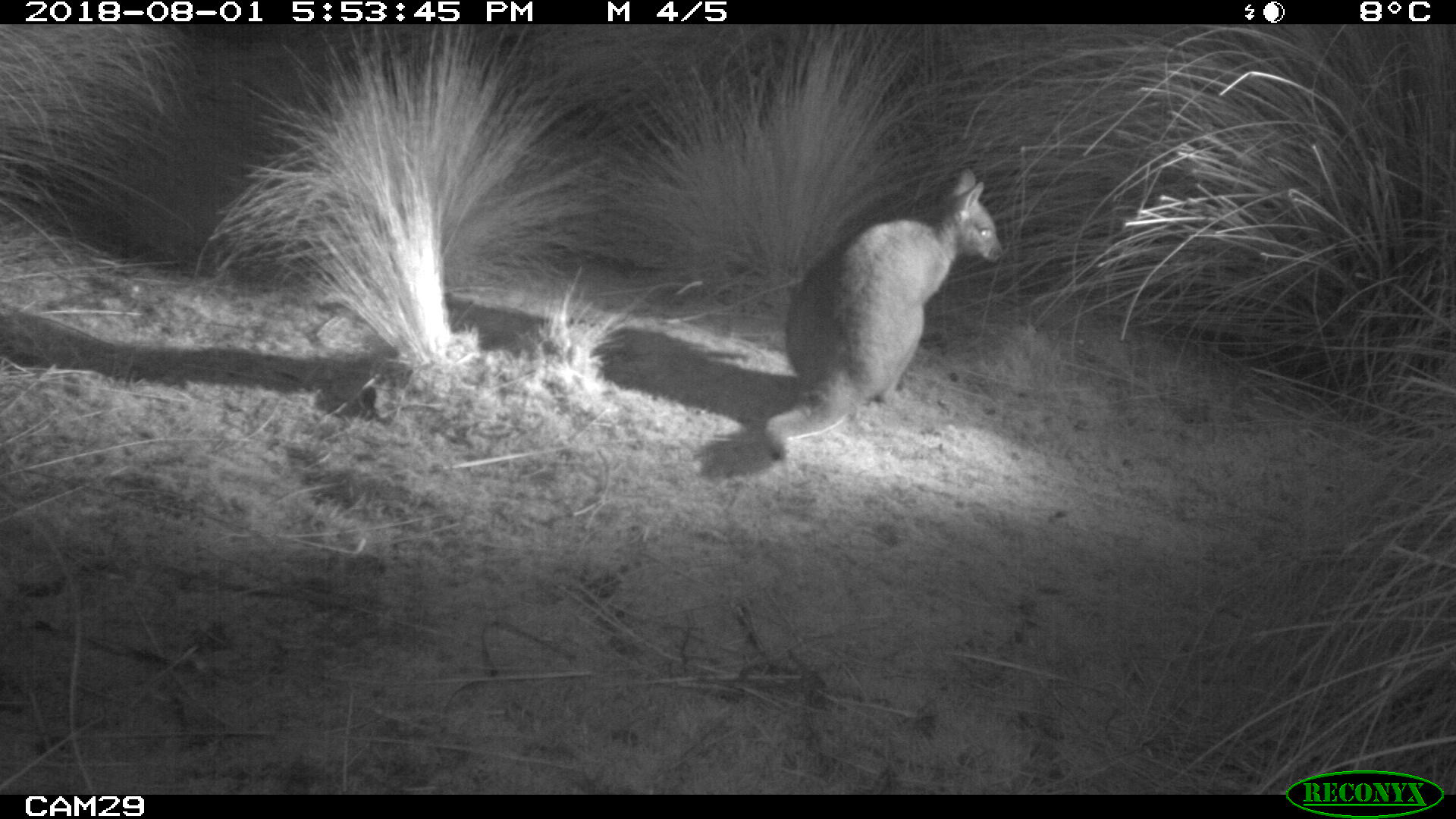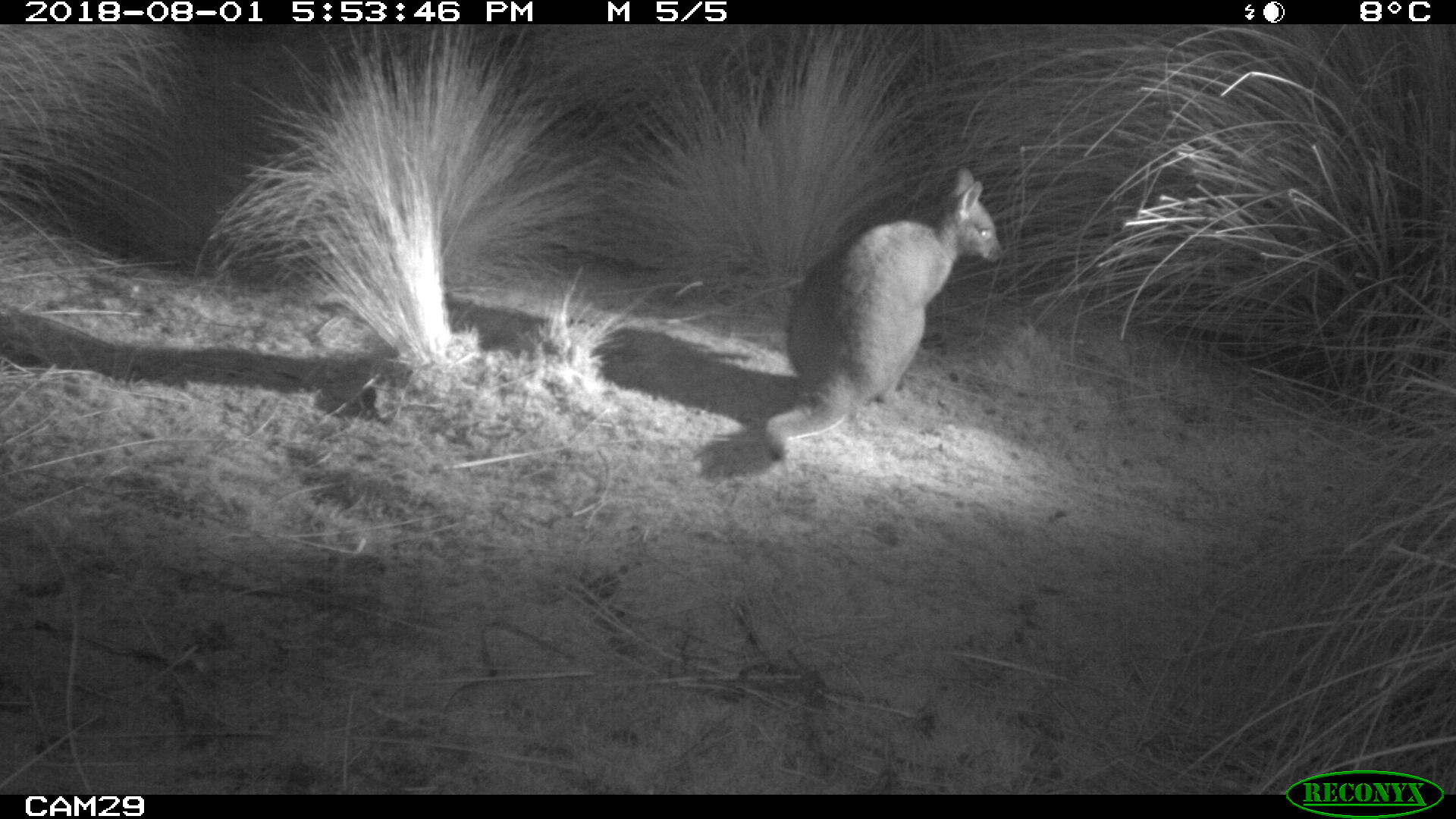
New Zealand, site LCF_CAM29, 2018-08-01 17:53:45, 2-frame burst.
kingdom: Animalia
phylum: Chordata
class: Mammalia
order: Diprotodontia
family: Macropodidae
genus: Notamacropus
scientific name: Notamacropus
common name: wallaby